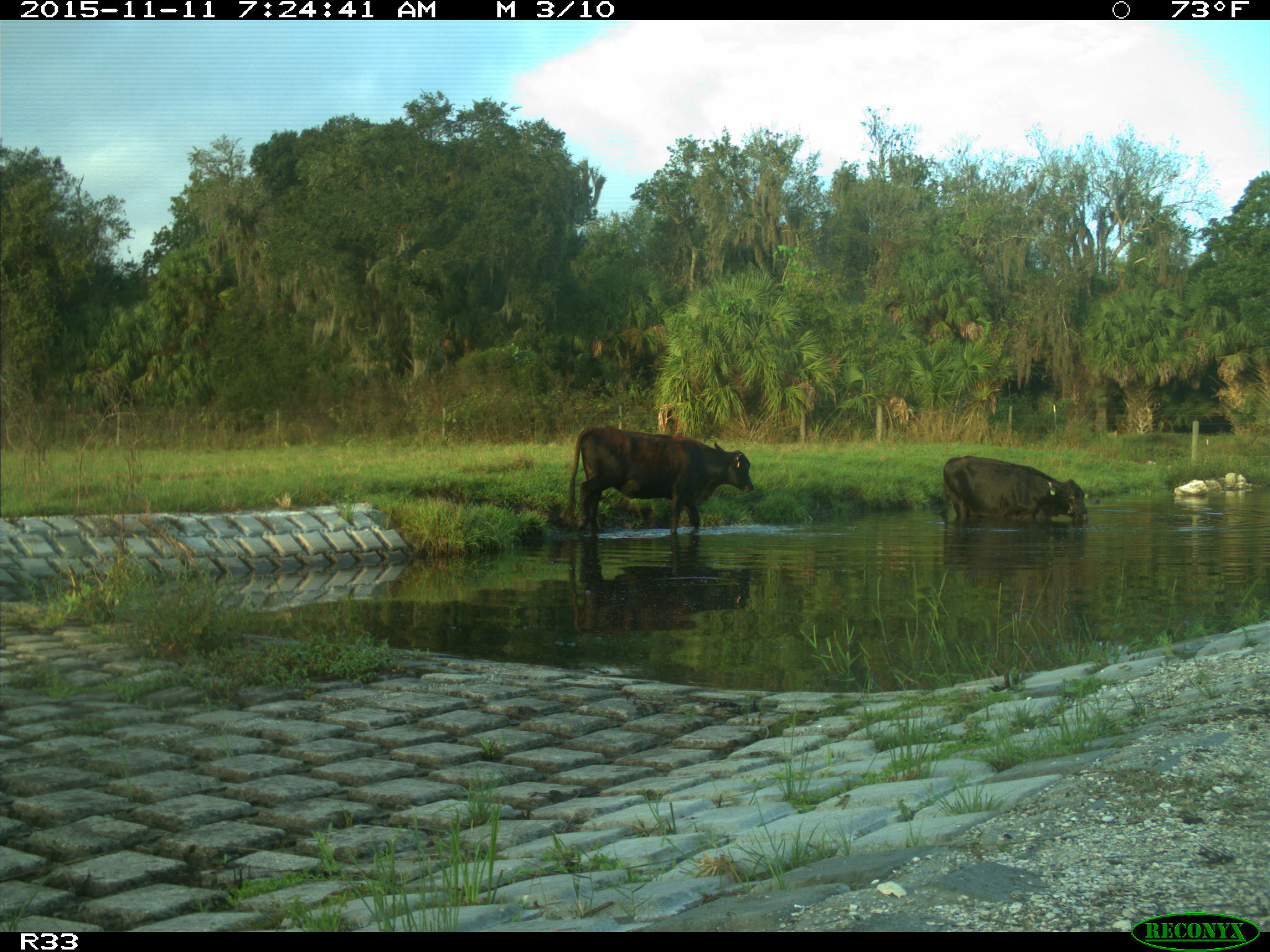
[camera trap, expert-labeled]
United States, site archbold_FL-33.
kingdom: Animalia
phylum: Chordata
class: Mammalia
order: Artiodactyla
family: Bovidae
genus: Bos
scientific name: Bos taurus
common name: domestic cow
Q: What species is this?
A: Bos taurus (domestic cow).